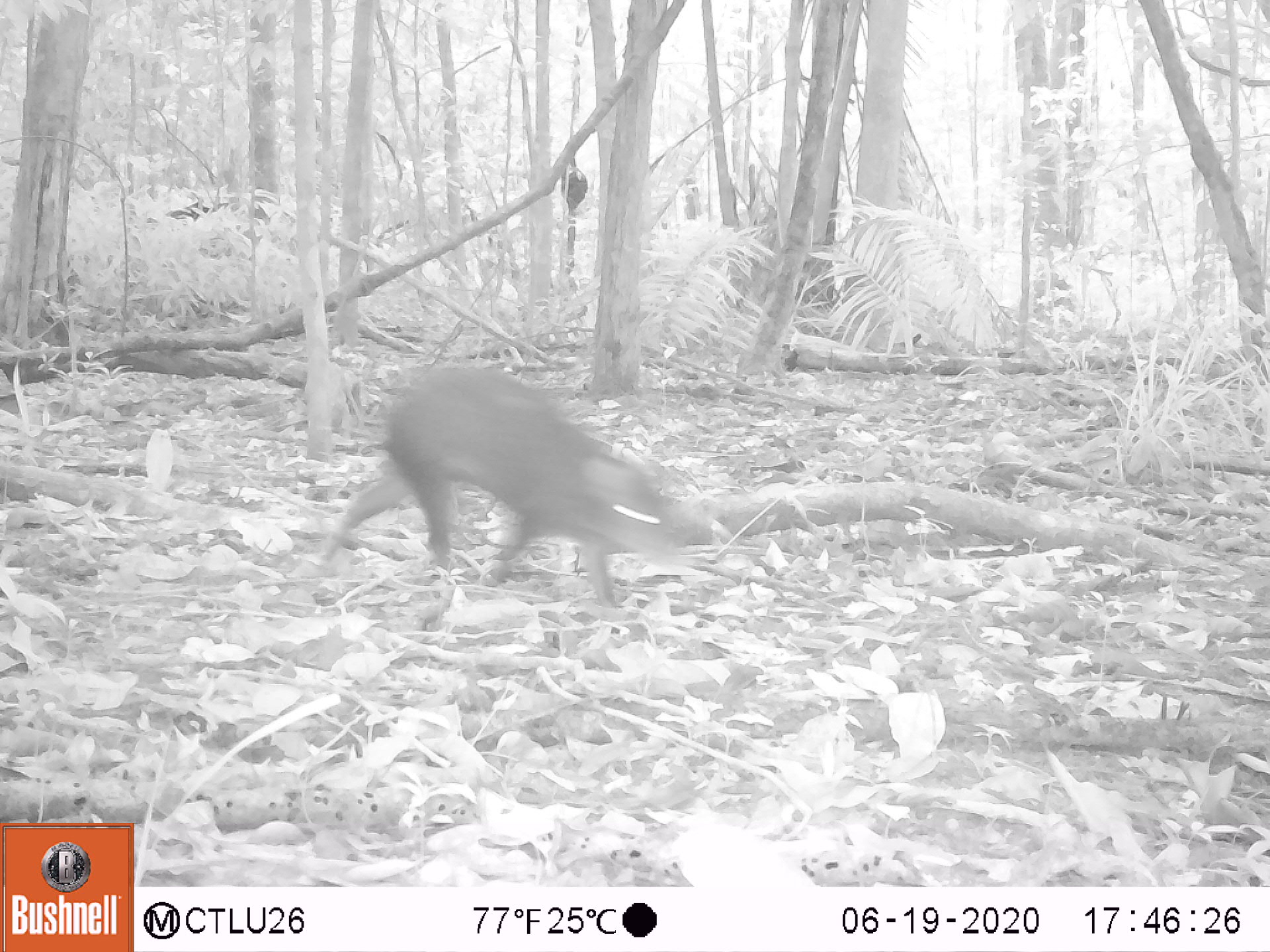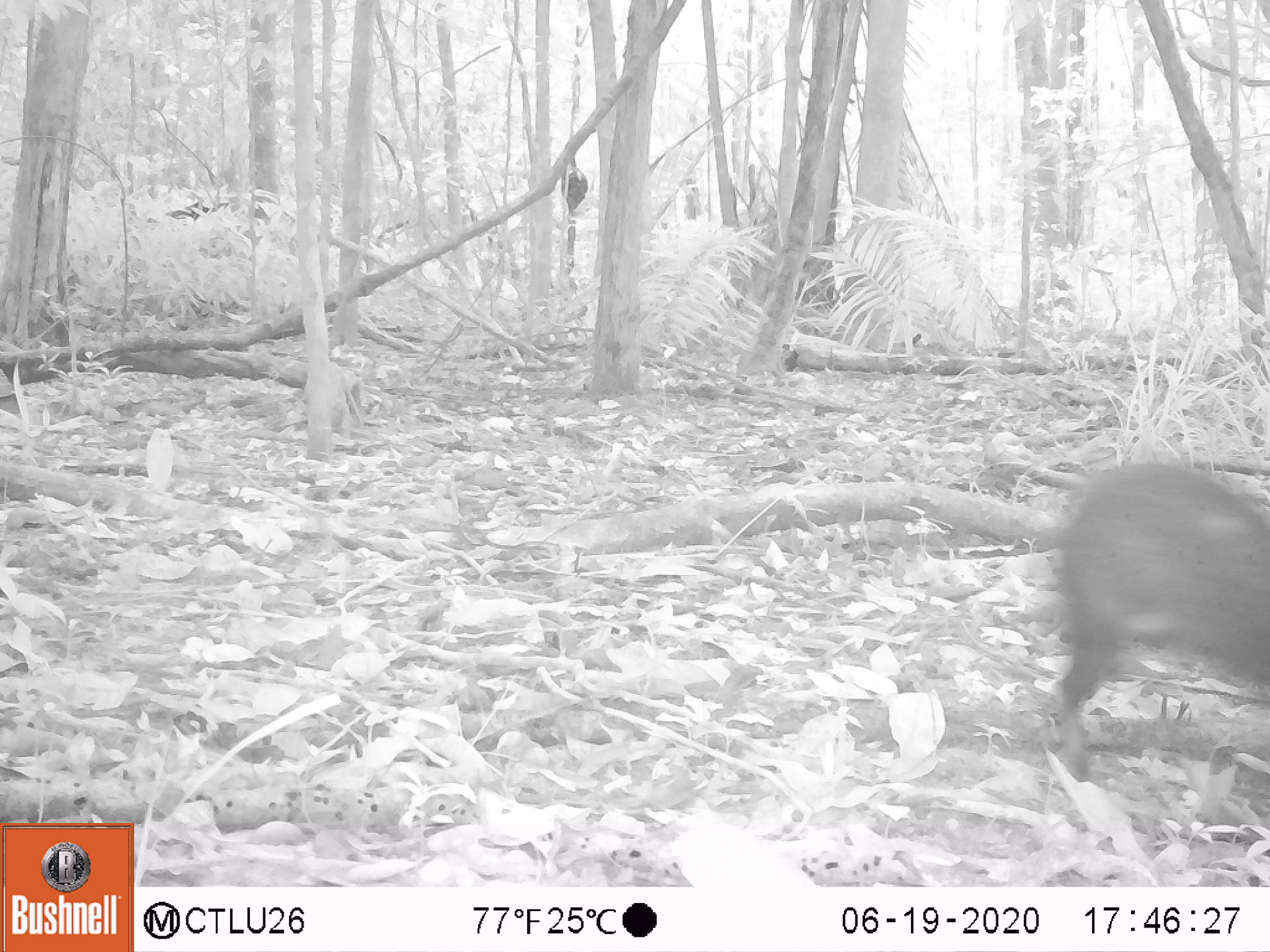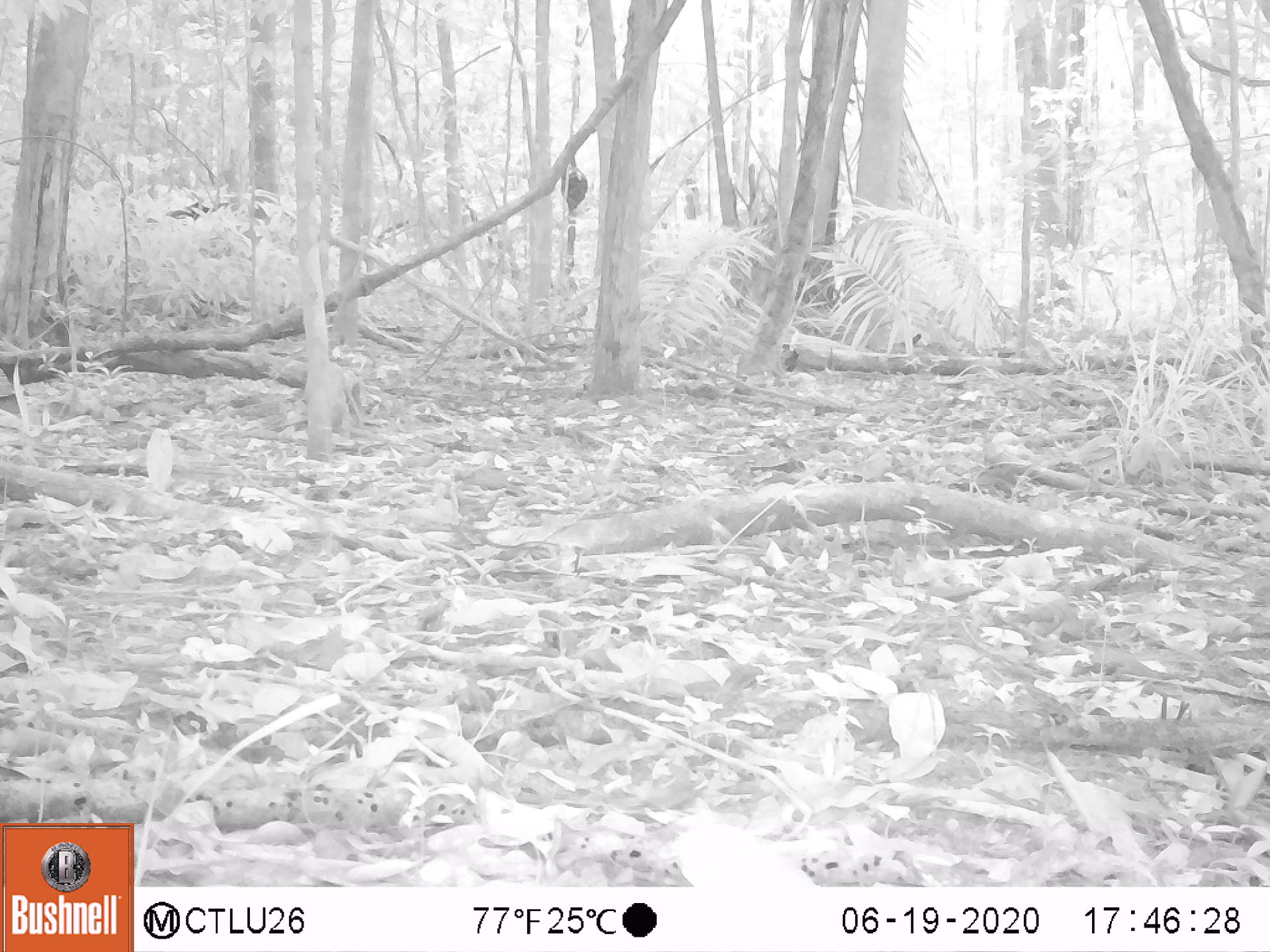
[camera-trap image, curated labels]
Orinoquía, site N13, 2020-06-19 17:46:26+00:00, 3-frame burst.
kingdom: Animalia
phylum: Chordata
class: Mammalia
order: Rodentia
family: Dasyproctidae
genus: Dasyprocta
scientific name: Dasyprocta fuliginosa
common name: black agouti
Black agouti (Dasyprocta fuliginosa).